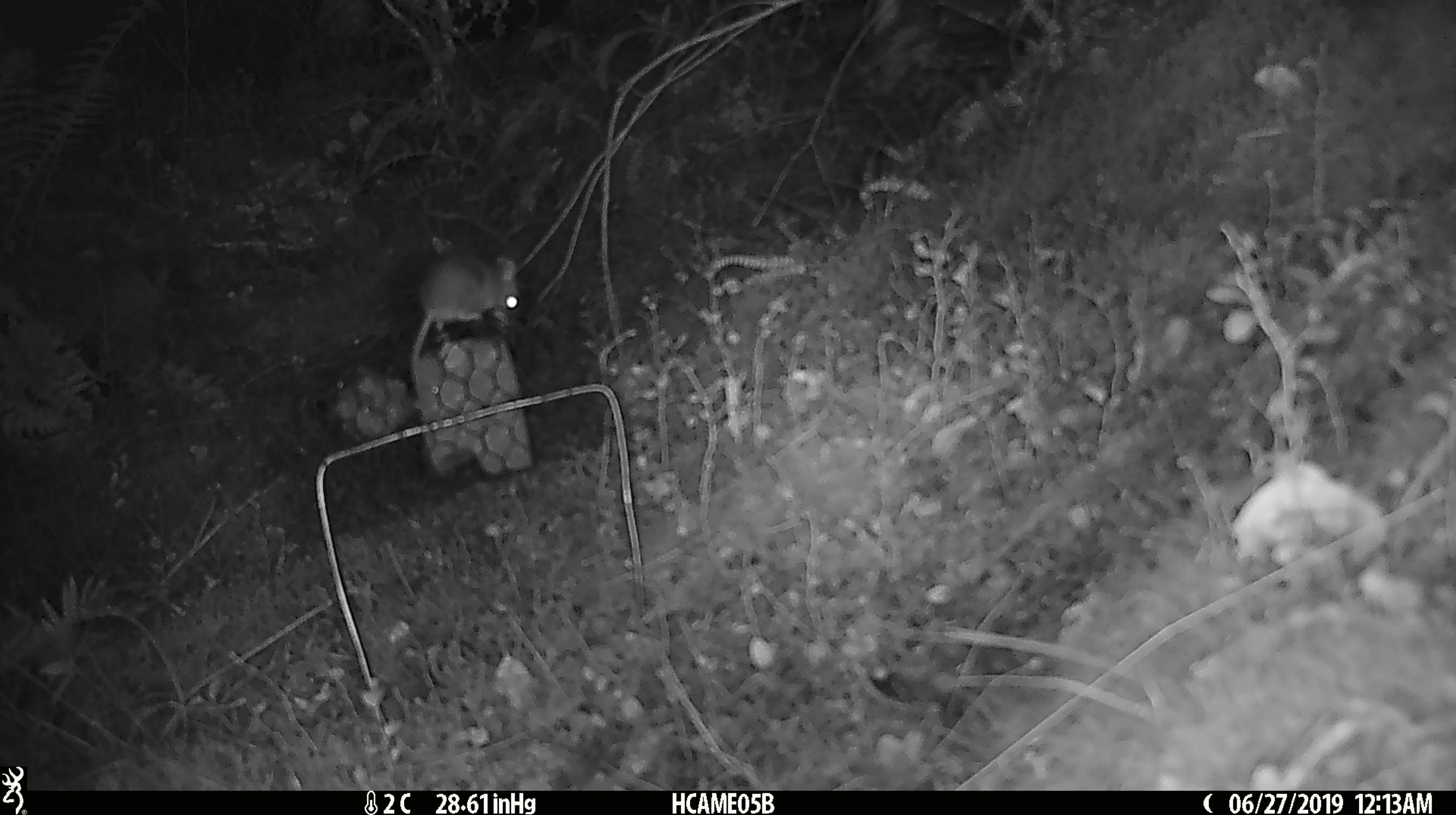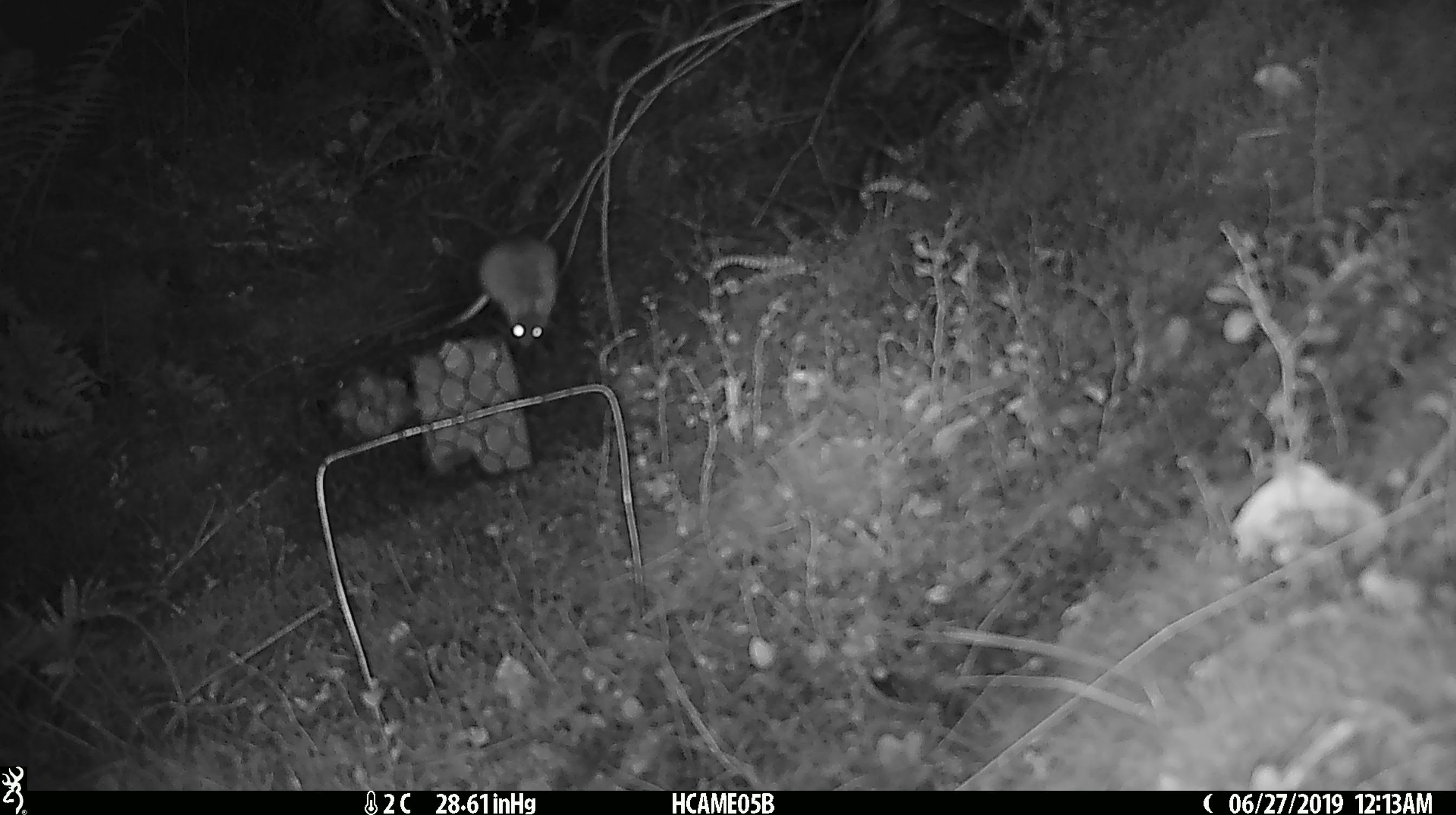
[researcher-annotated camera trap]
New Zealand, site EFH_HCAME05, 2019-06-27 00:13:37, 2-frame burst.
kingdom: Animalia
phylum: Chordata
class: Mammalia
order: Rodentia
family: Muridae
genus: Mus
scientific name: Mus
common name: mouse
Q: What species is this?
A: Mouse (Mus).